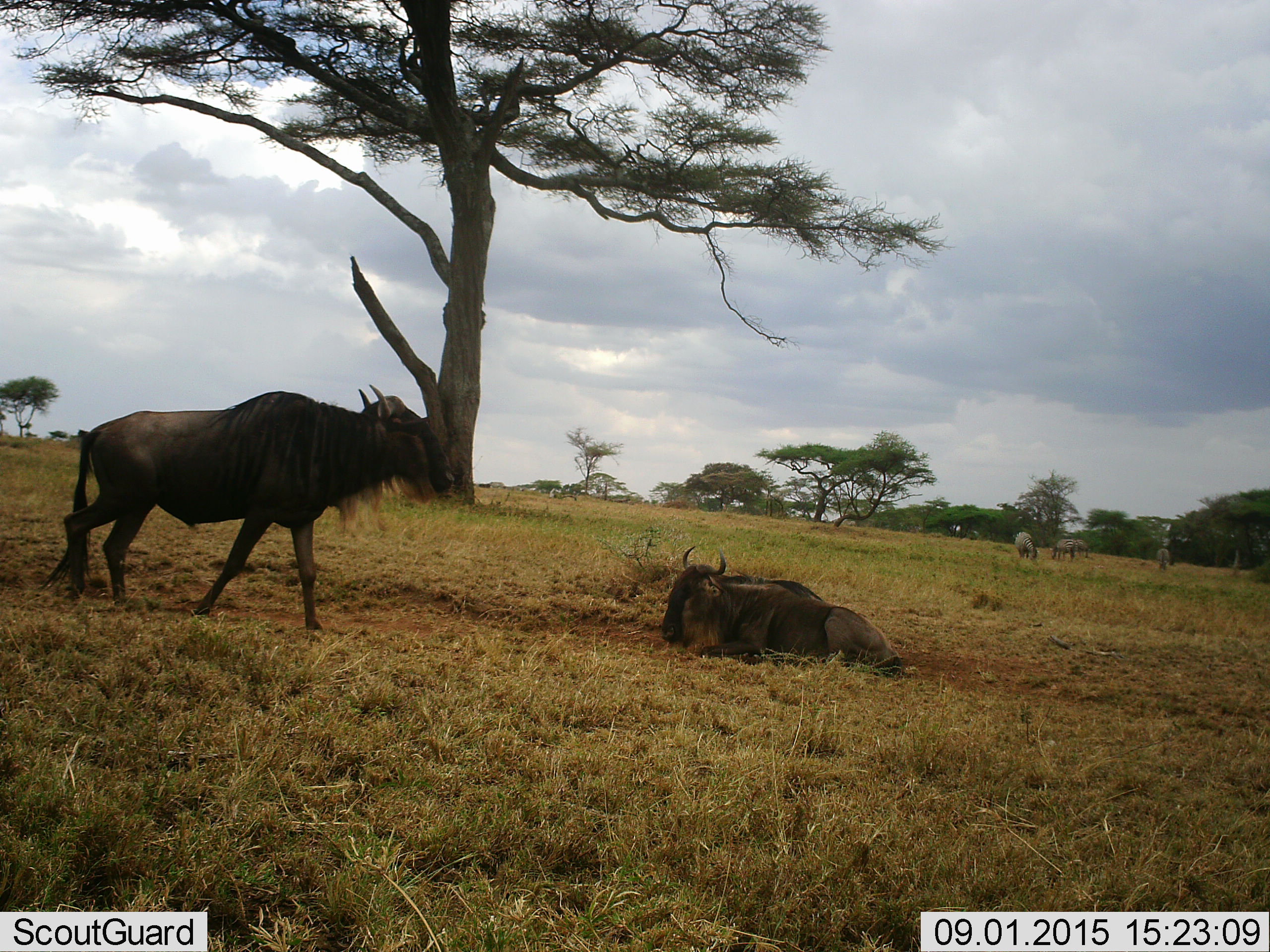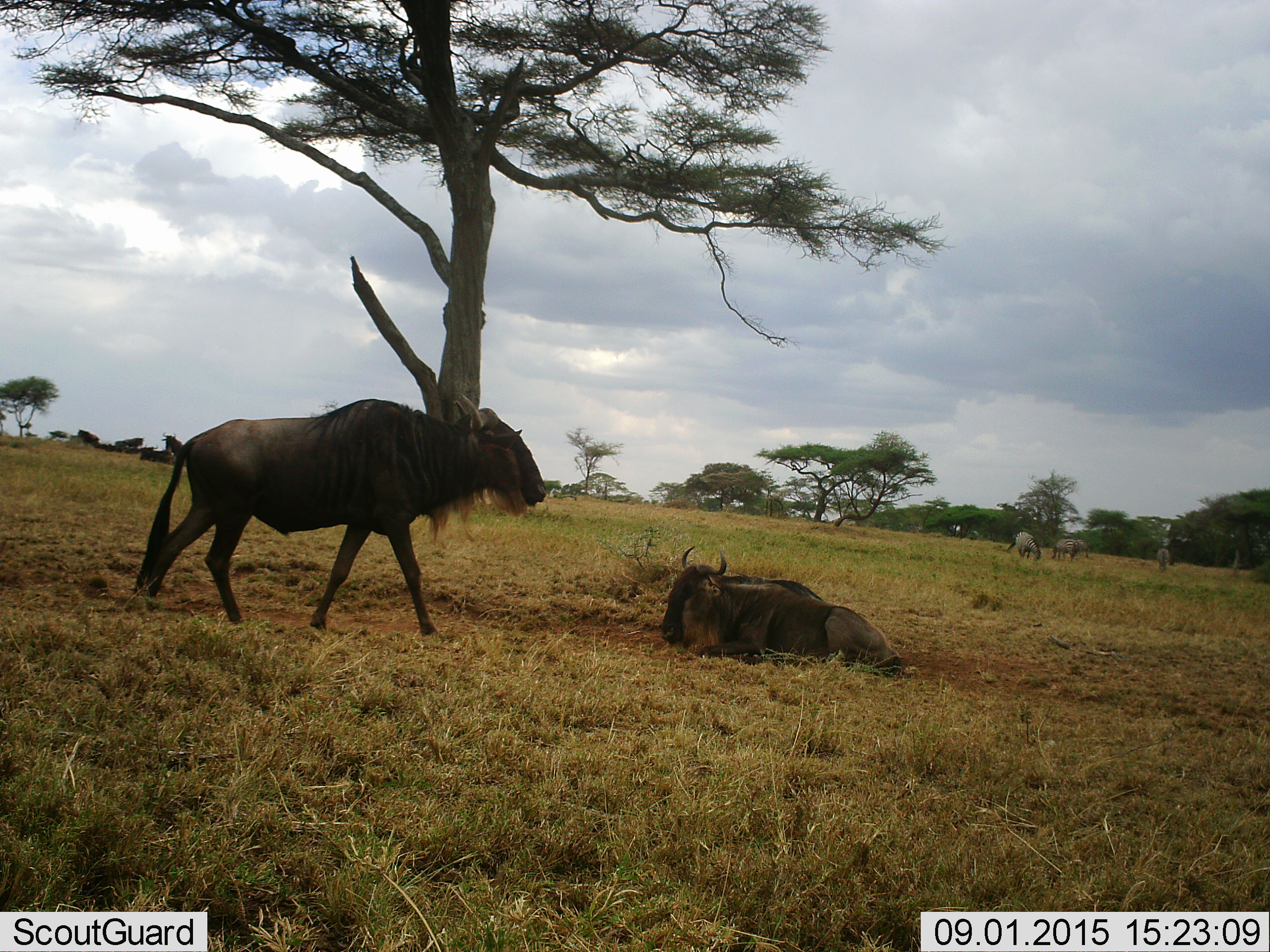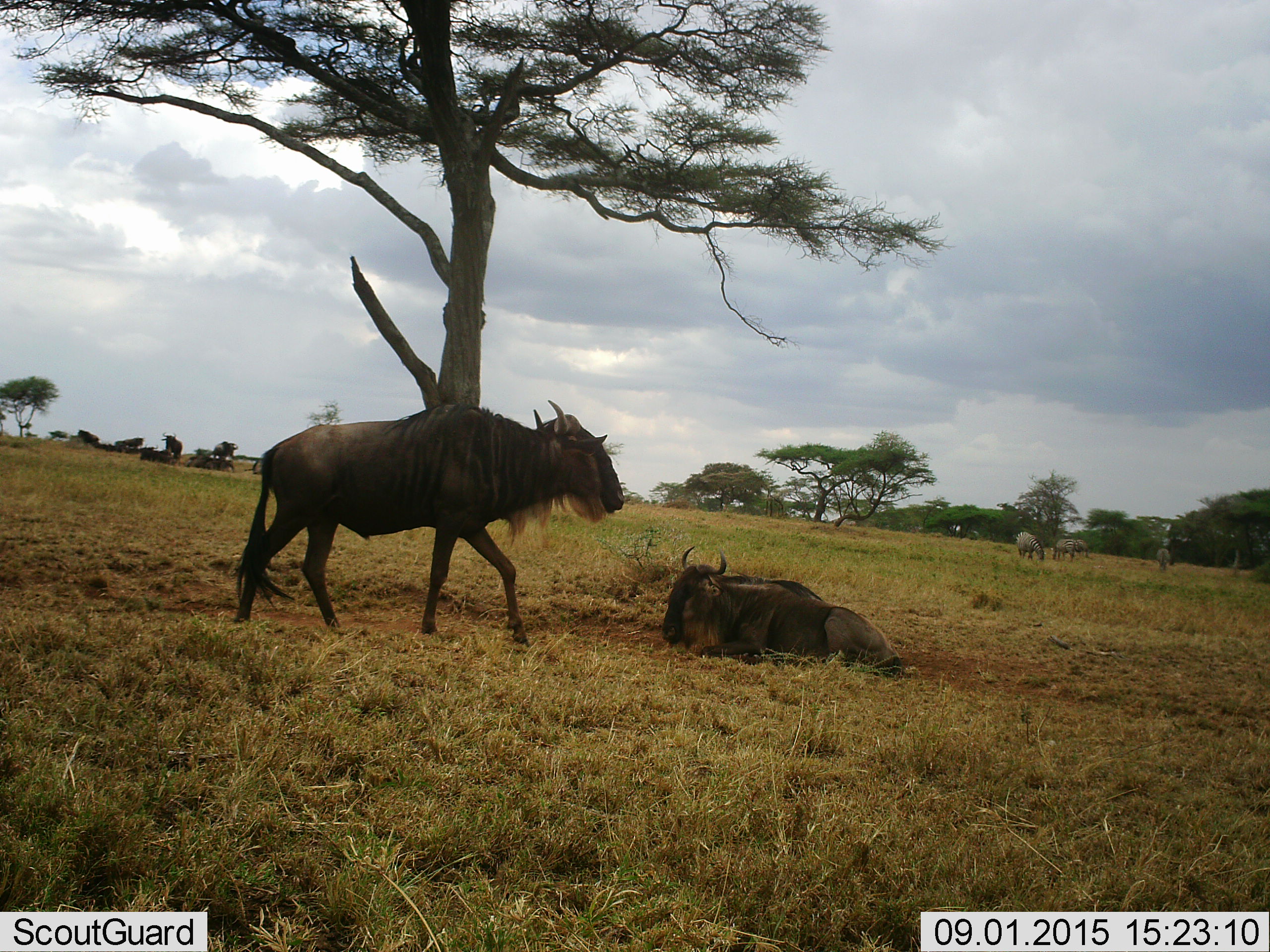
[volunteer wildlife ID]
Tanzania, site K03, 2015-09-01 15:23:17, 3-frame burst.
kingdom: Animalia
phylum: Chordata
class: Mammalia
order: Artiodactyla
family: Bovidae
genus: Connochaetes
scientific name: Connochaetes taurinus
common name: blue wildebeest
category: wildebeest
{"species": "wildebeest (blue wildebeest) (Connochaetes taurinus)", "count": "11-50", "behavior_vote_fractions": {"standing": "50%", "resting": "100%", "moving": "88%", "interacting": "0%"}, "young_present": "0%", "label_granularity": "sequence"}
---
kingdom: Animalia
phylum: Chordata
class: Mammalia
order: Perissodactyla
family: Equidae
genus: Equus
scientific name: Equus quagga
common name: plains zebra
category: zebra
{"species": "zebra (plains zebra) (Equus quagga)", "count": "4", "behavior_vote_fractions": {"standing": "25%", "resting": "0%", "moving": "0%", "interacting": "0%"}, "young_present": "0%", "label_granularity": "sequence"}